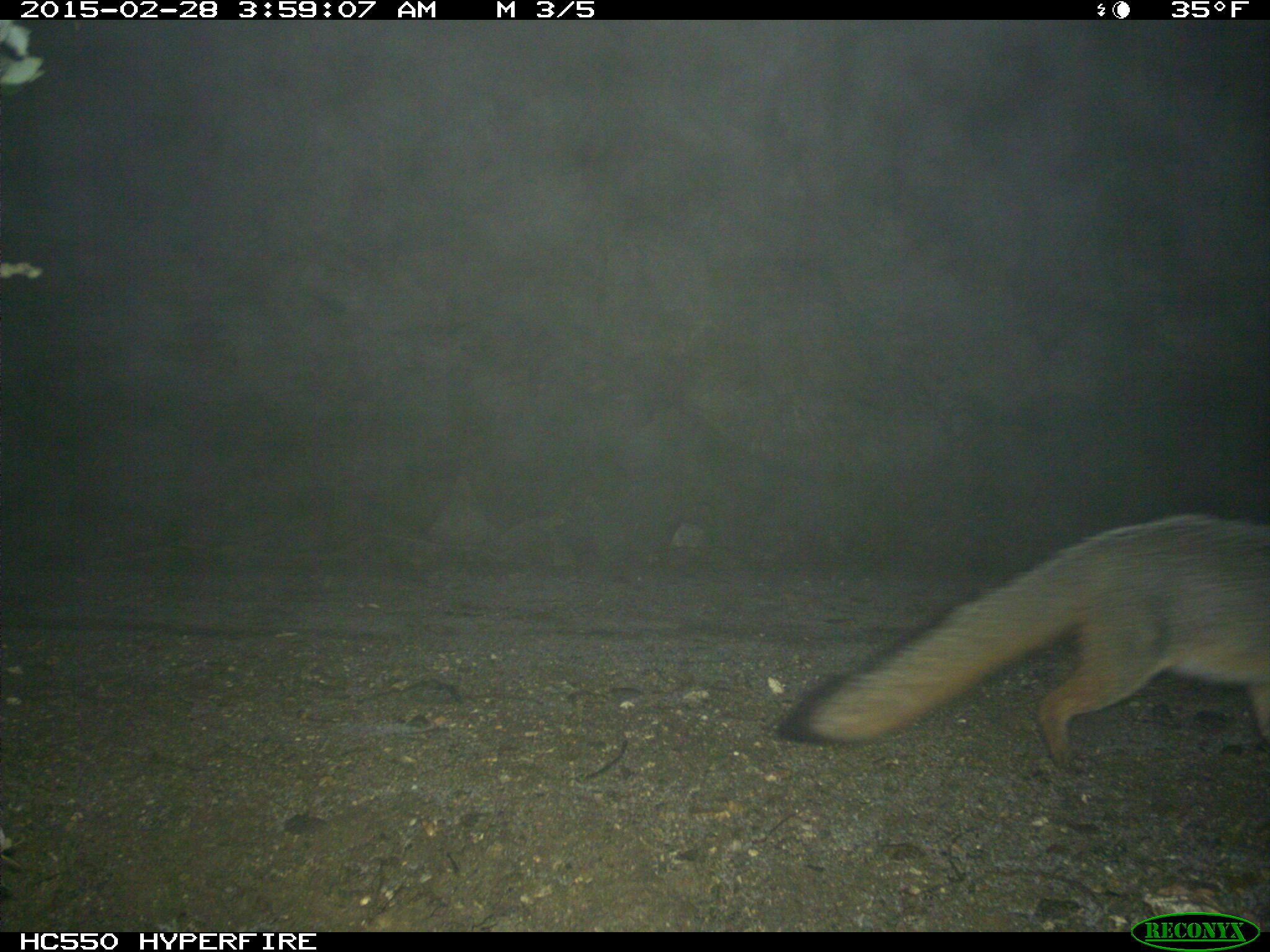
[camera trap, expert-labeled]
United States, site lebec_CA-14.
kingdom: Animalia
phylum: Chordata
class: Mammalia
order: Carnivora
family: Canidae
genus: Urocyon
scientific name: Urocyon cinereoargenteus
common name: gray fox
Urocyon cinereoargenteus (gray fox).